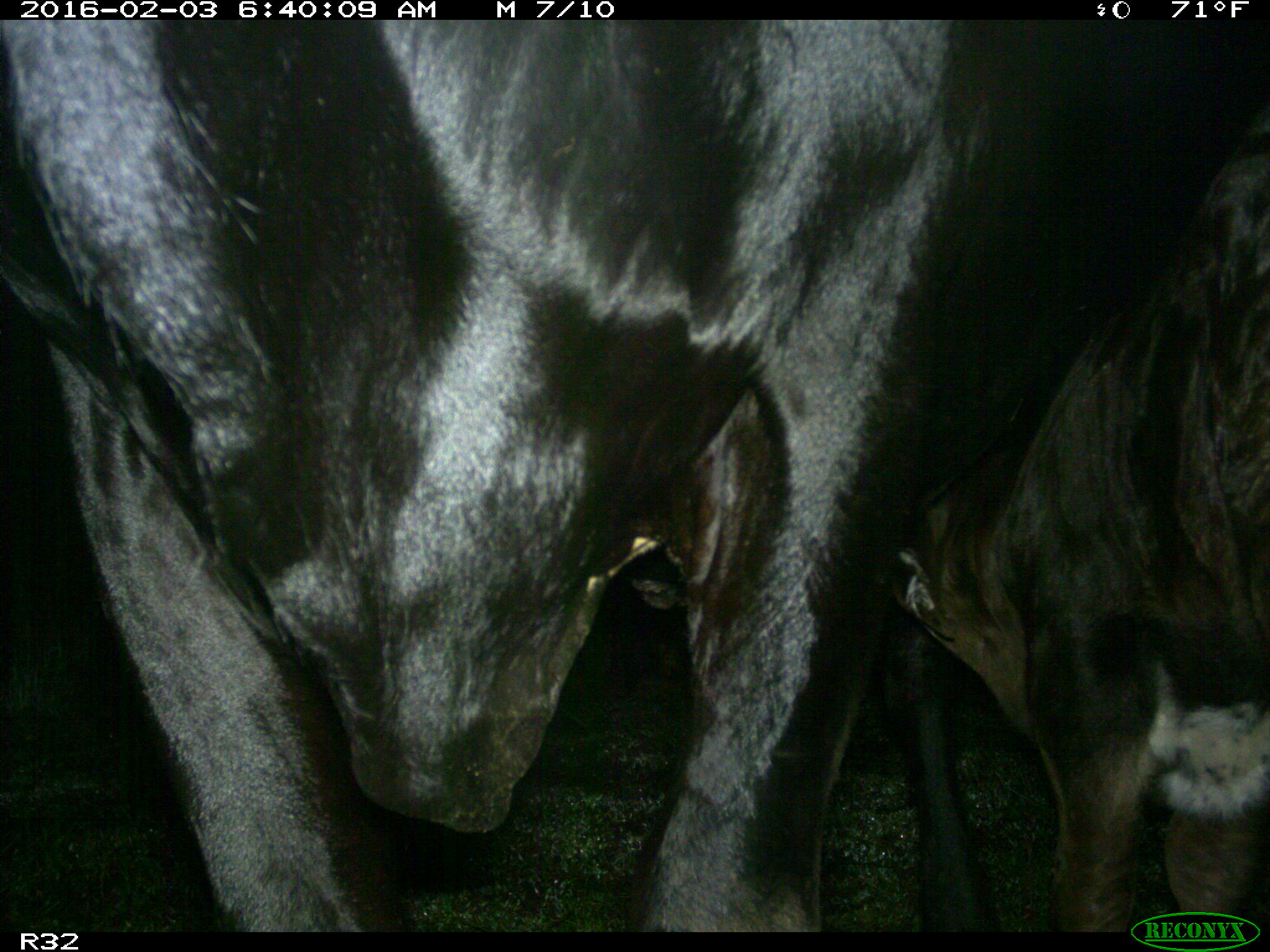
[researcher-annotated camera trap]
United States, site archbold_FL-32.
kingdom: Animalia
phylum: Chordata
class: Mammalia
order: Artiodactyla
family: Bovidae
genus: Bos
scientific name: Bos taurus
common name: domestic cow